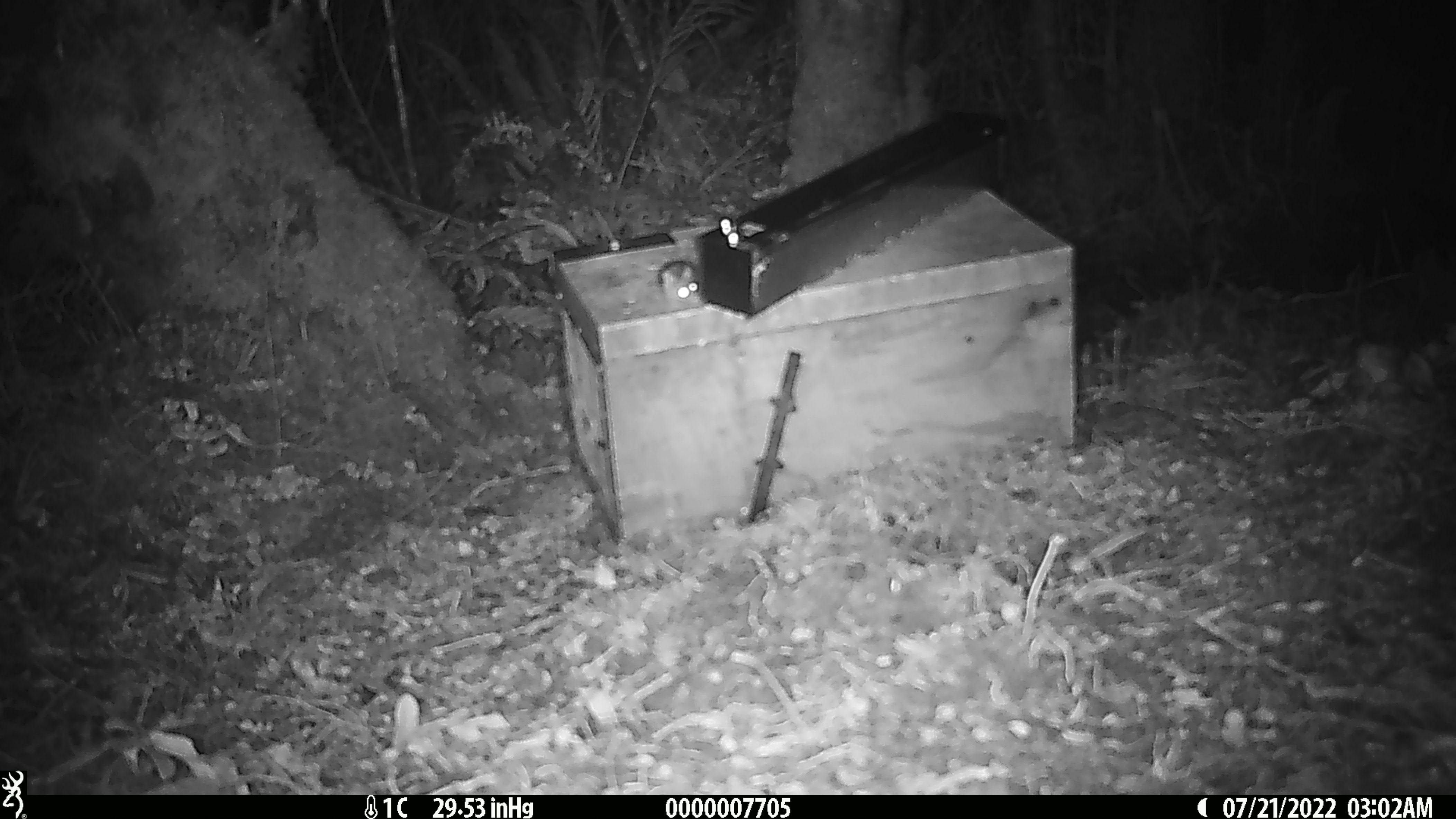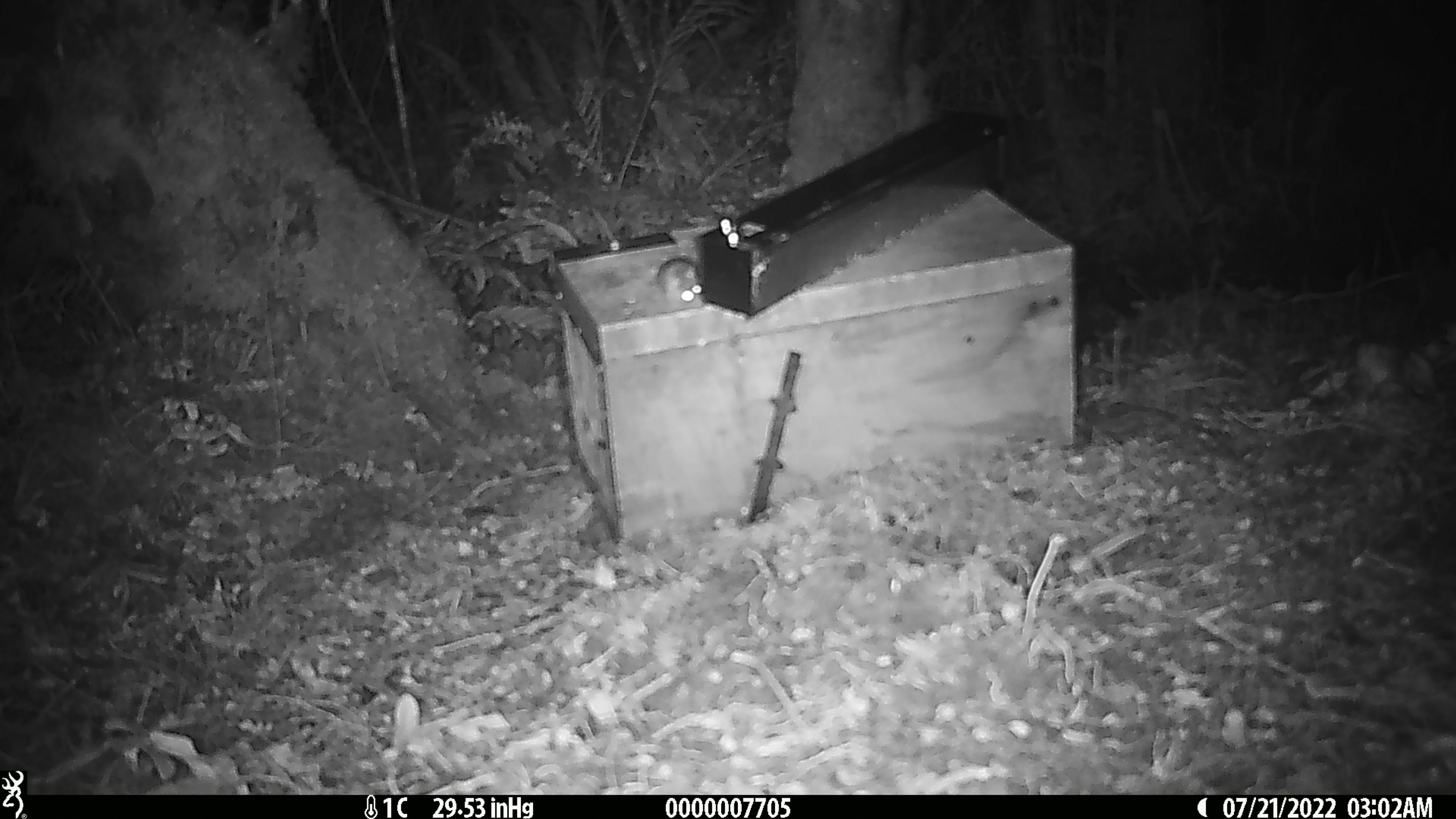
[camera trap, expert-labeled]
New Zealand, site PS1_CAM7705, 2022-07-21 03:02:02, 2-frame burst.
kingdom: Animalia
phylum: Chordata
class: Mammalia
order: Rodentia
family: Muridae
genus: Mus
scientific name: Mus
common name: mouse